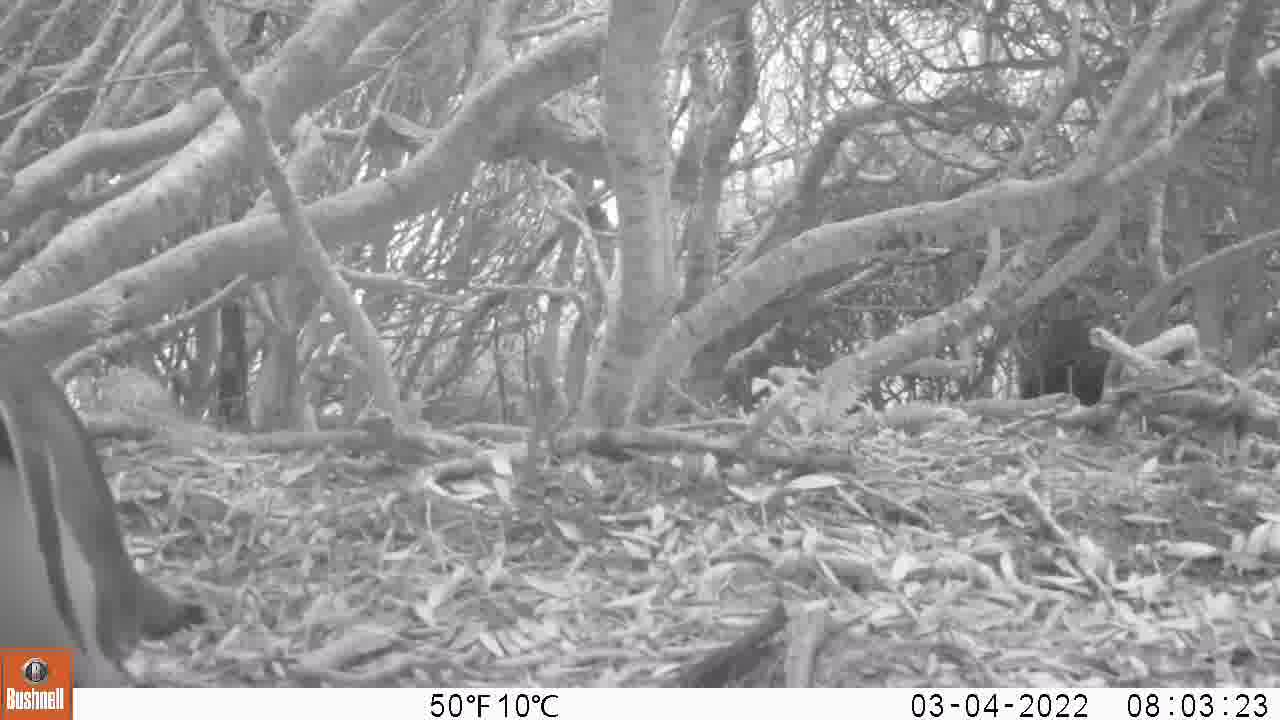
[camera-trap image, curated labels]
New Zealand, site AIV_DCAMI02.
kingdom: Animalia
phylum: Chordata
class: Aves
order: Sphenisciformes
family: Spheniscidae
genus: Megadyptes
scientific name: Megadyptes antipodes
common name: yellow-eyed penguin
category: yellow eyed penguin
Yellow eyed penguin (yellow-eyed penguin) (Megadyptes antipodes).